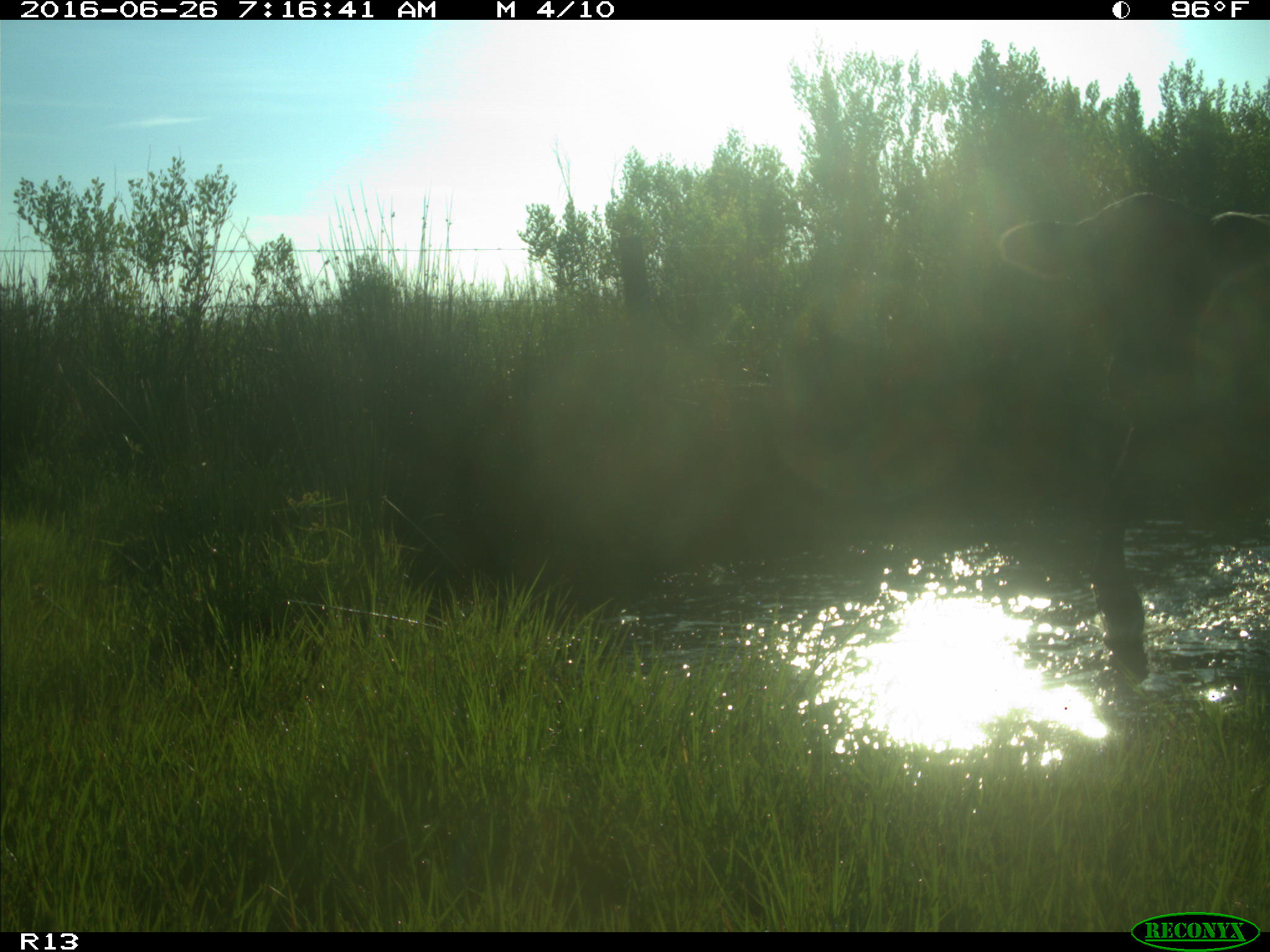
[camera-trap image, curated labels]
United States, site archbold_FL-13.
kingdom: Animalia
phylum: Chordata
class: Mammalia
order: Artiodactyla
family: Bovidae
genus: Bos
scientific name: Bos taurus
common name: domestic cow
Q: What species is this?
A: Bos taurus (domestic cow).